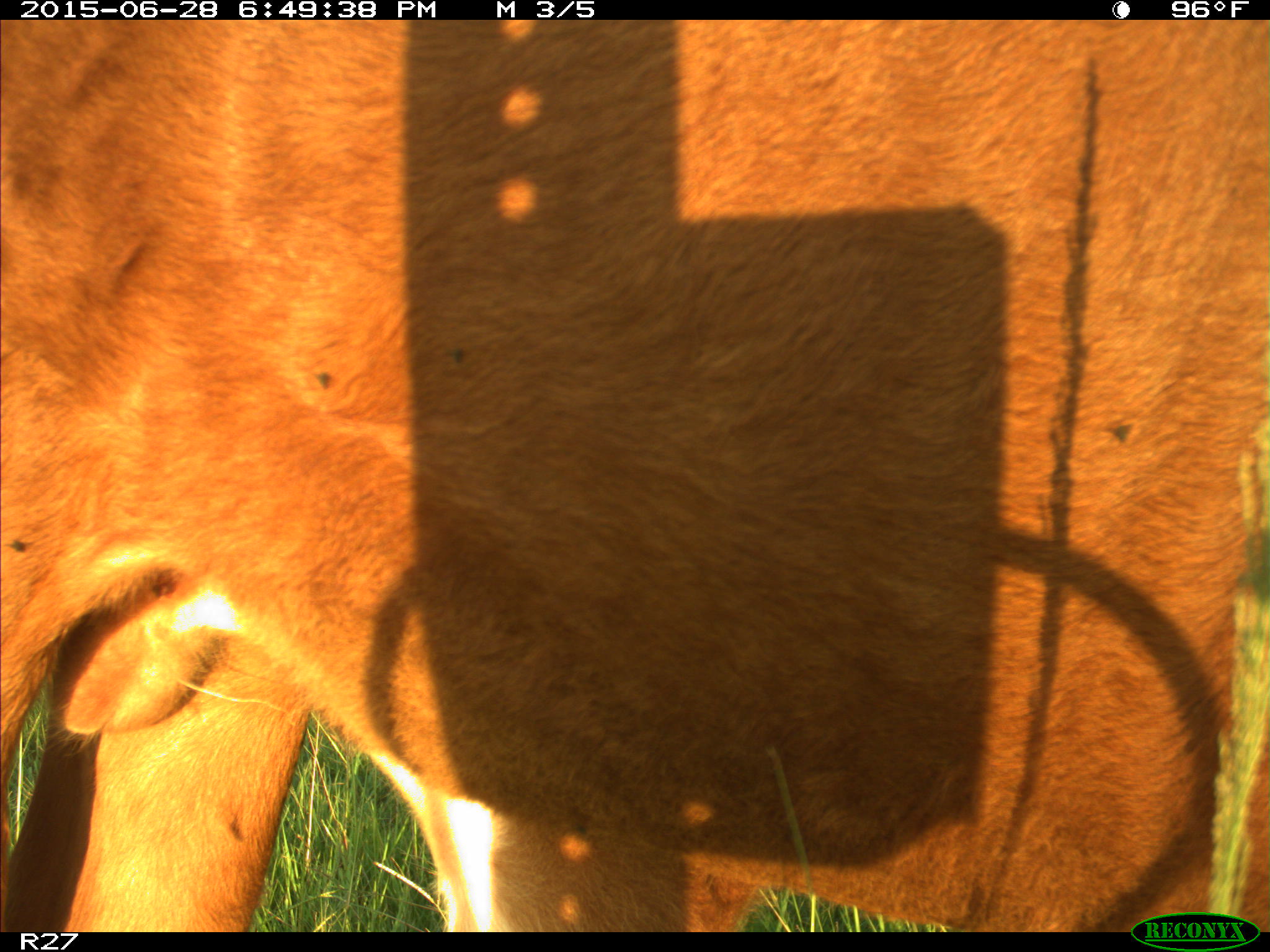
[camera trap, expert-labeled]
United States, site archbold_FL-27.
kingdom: Animalia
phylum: Chordata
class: Mammalia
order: Artiodactyla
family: Bovidae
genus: Bos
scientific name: Bos taurus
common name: domestic cow